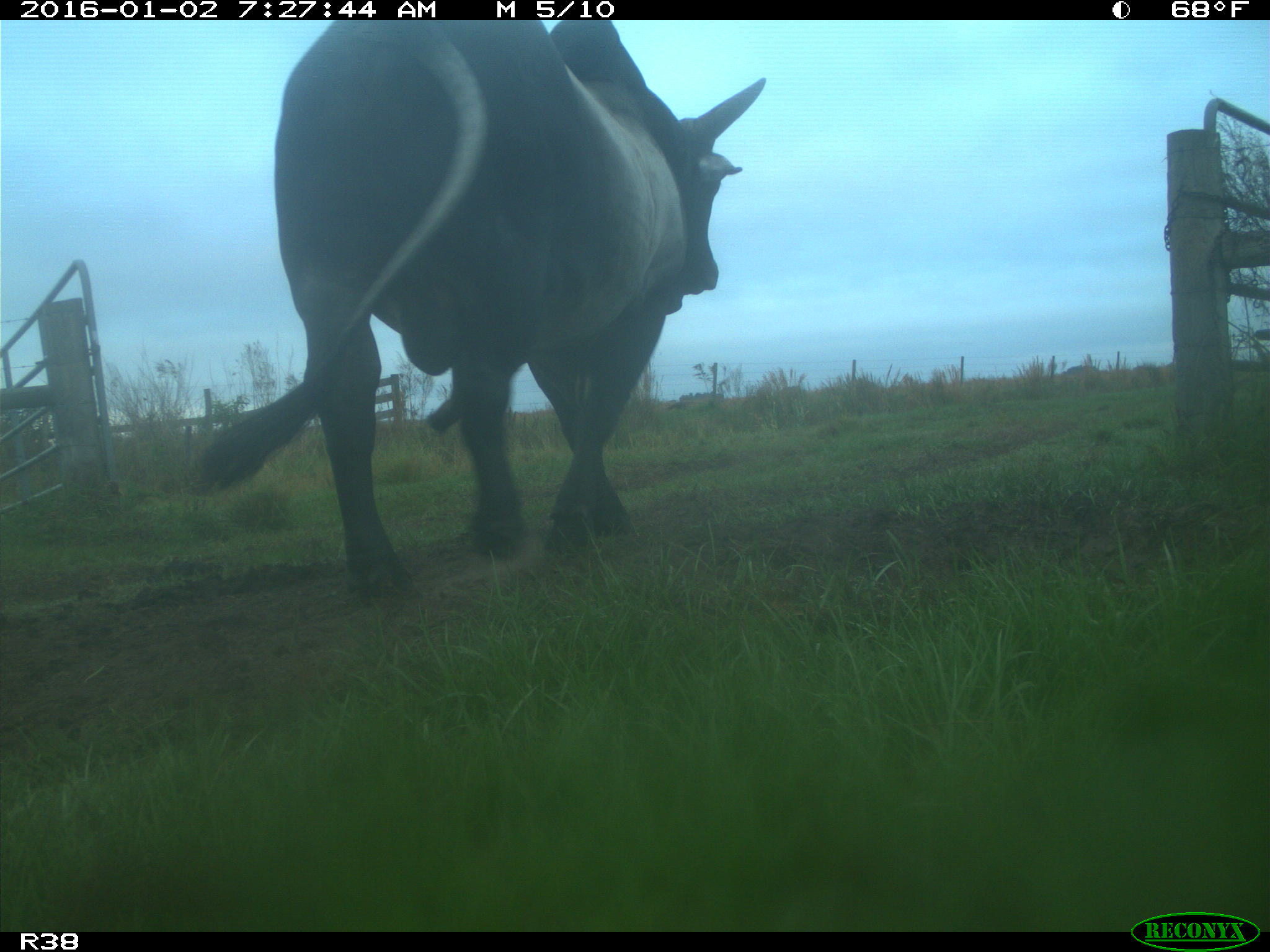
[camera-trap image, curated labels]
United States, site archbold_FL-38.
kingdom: Animalia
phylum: Chordata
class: Mammalia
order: Artiodactyla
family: Bovidae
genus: Bos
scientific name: Bos taurus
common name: domestic cow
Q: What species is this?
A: Bos taurus (domestic cow).